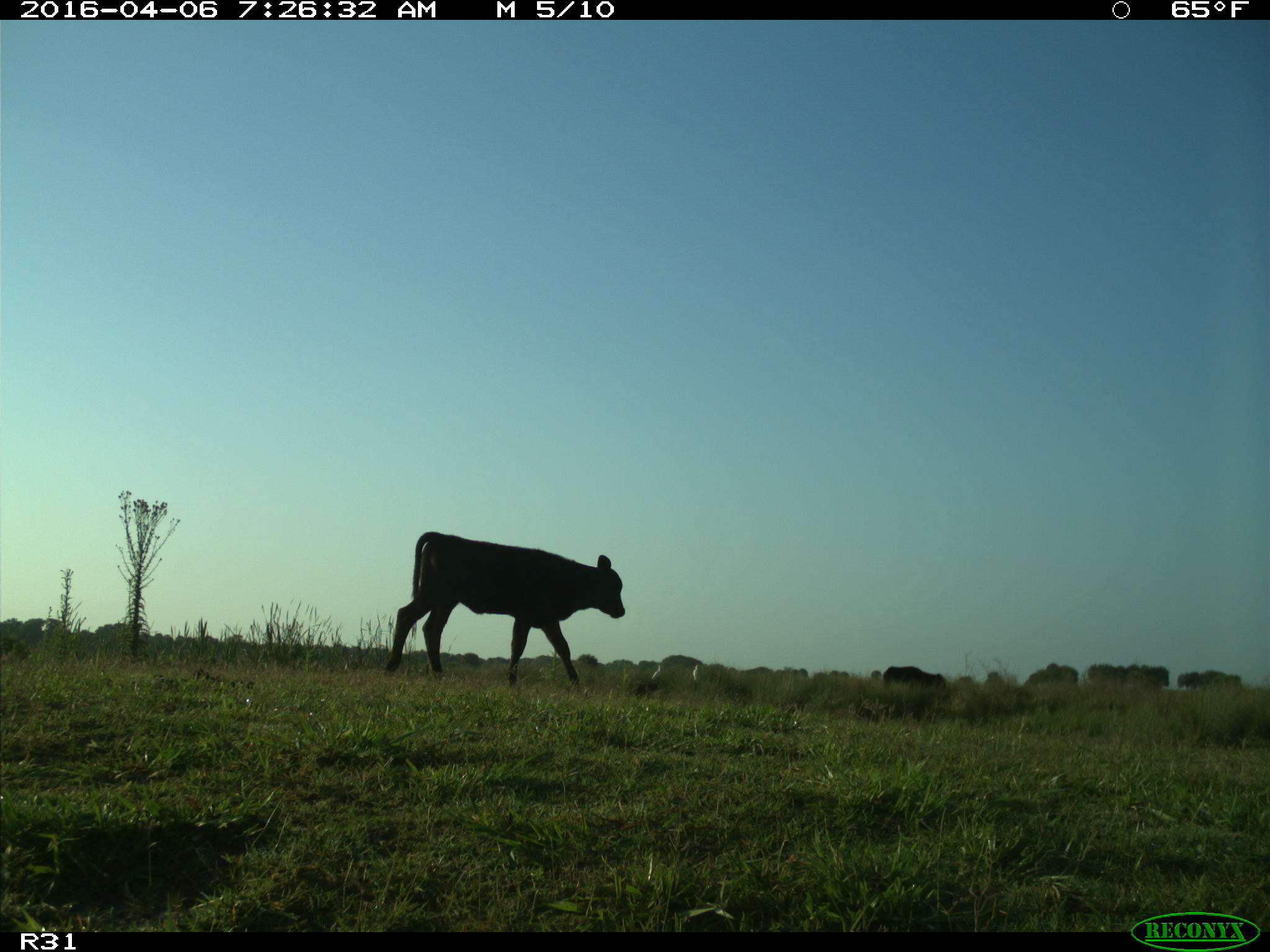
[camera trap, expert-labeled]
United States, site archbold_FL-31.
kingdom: Animalia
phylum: Chordata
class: Mammalia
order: Artiodactyla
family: Bovidae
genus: Bos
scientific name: Bos taurus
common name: domestic cow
Bos taurus (domestic cow).